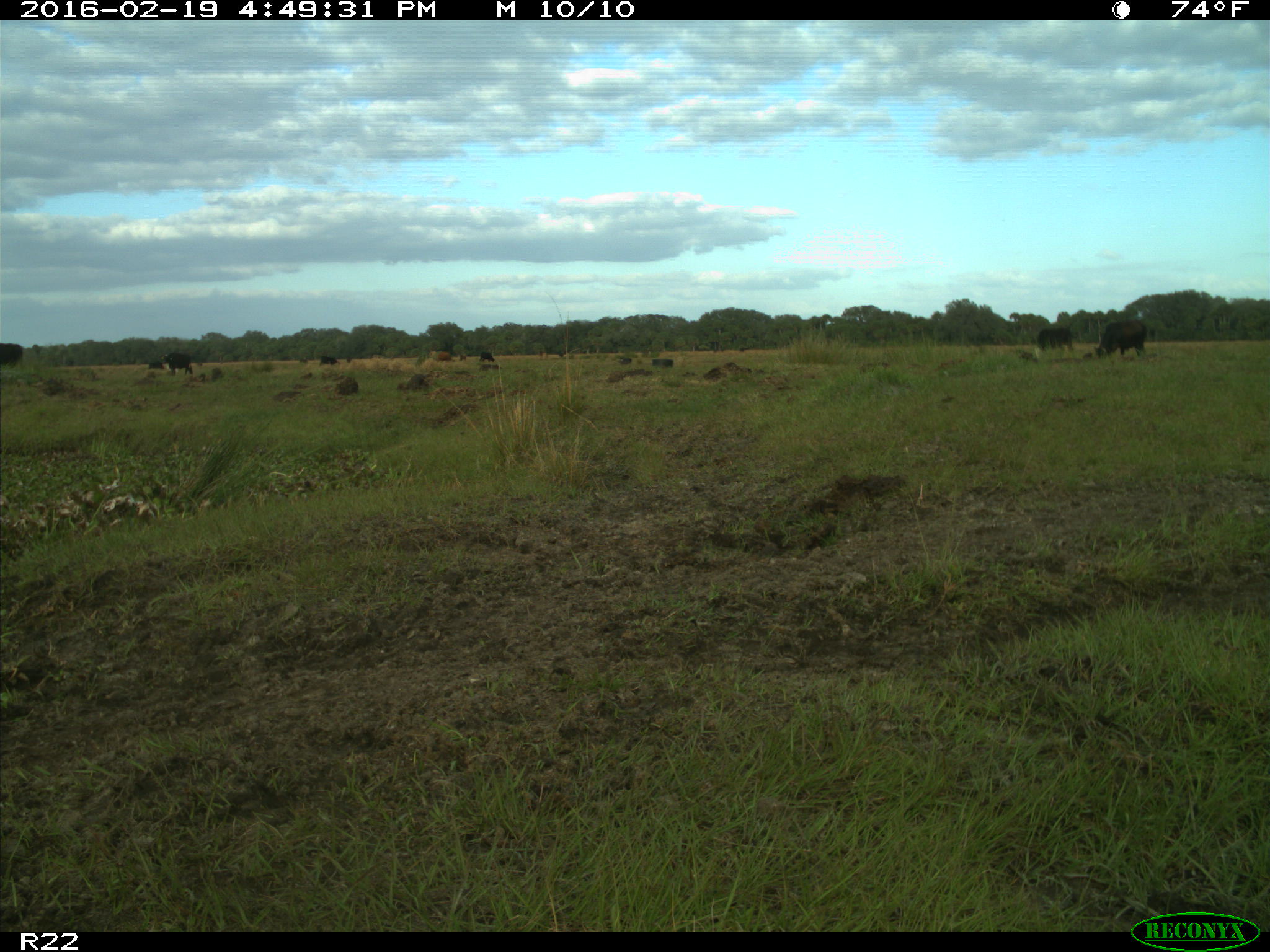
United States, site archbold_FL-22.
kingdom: Animalia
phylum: Chordata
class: Mammalia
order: Artiodactyla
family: Bovidae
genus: Bos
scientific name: Bos taurus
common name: domestic cow